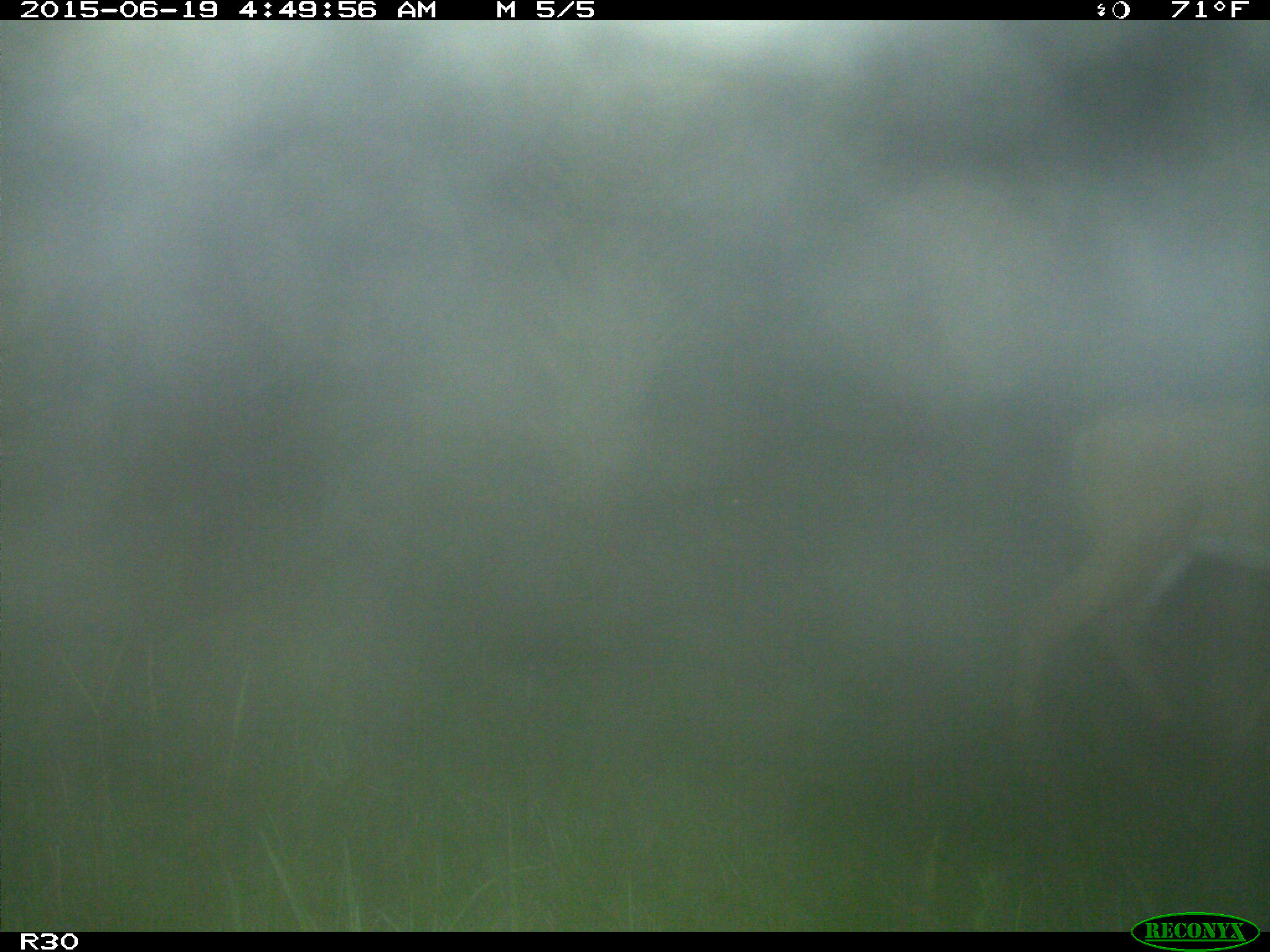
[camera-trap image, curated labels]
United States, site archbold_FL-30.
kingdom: Animalia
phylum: Chordata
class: Mammalia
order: Artiodactyla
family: Cervidae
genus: Odocoileus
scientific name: Odocoileus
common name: deer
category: unidentified deer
Unidentified deer (deer) (Odocoileus).